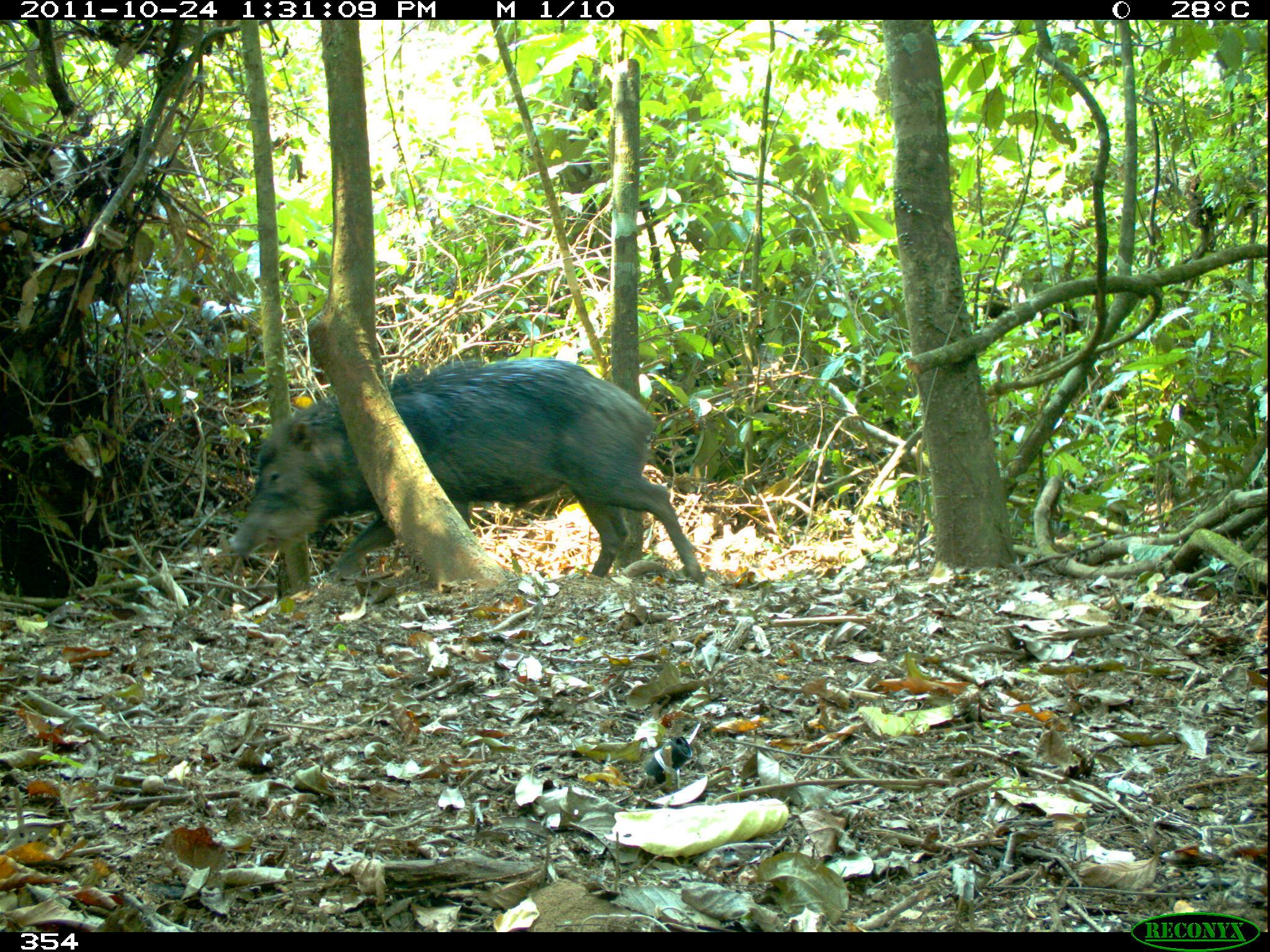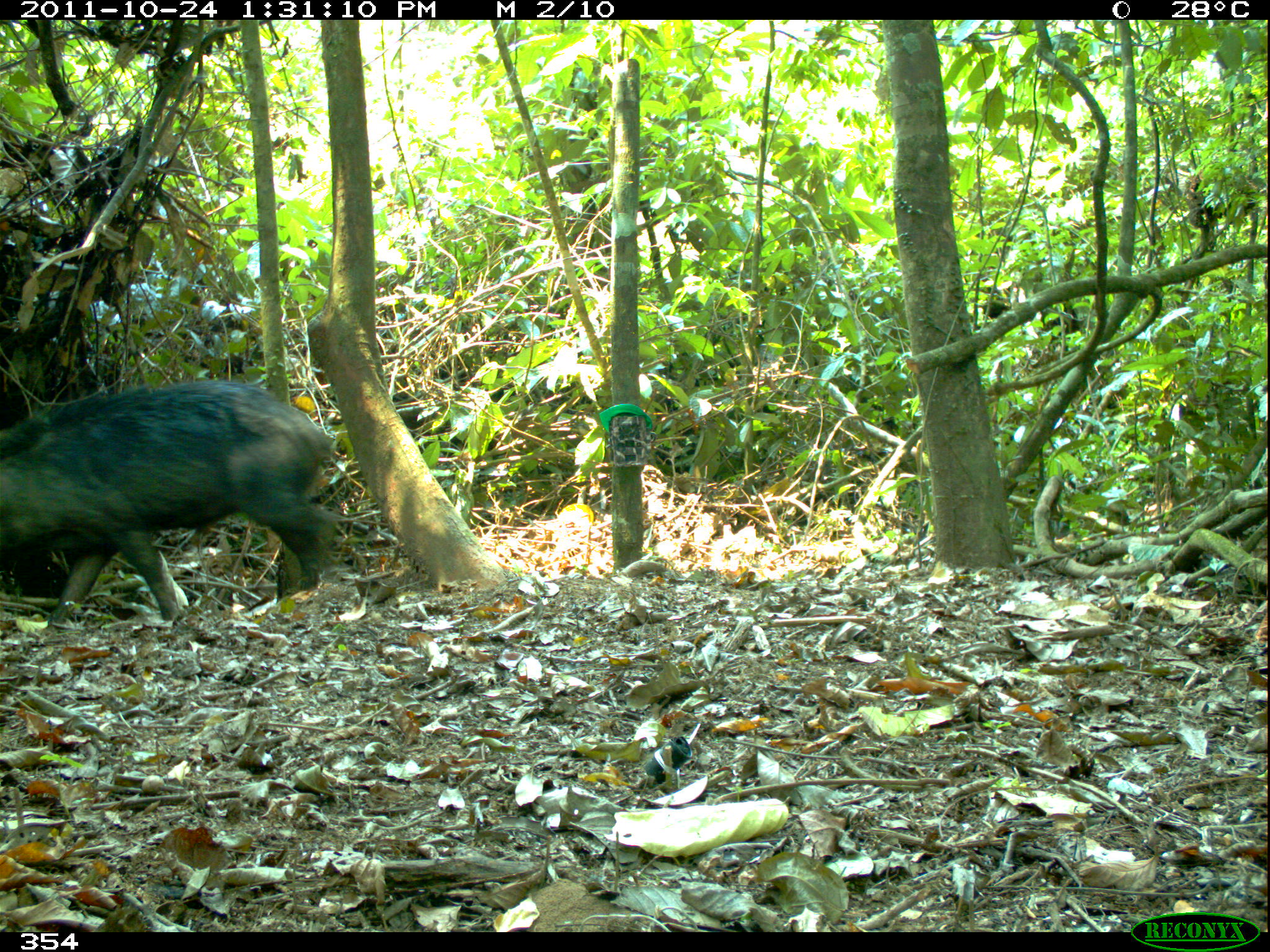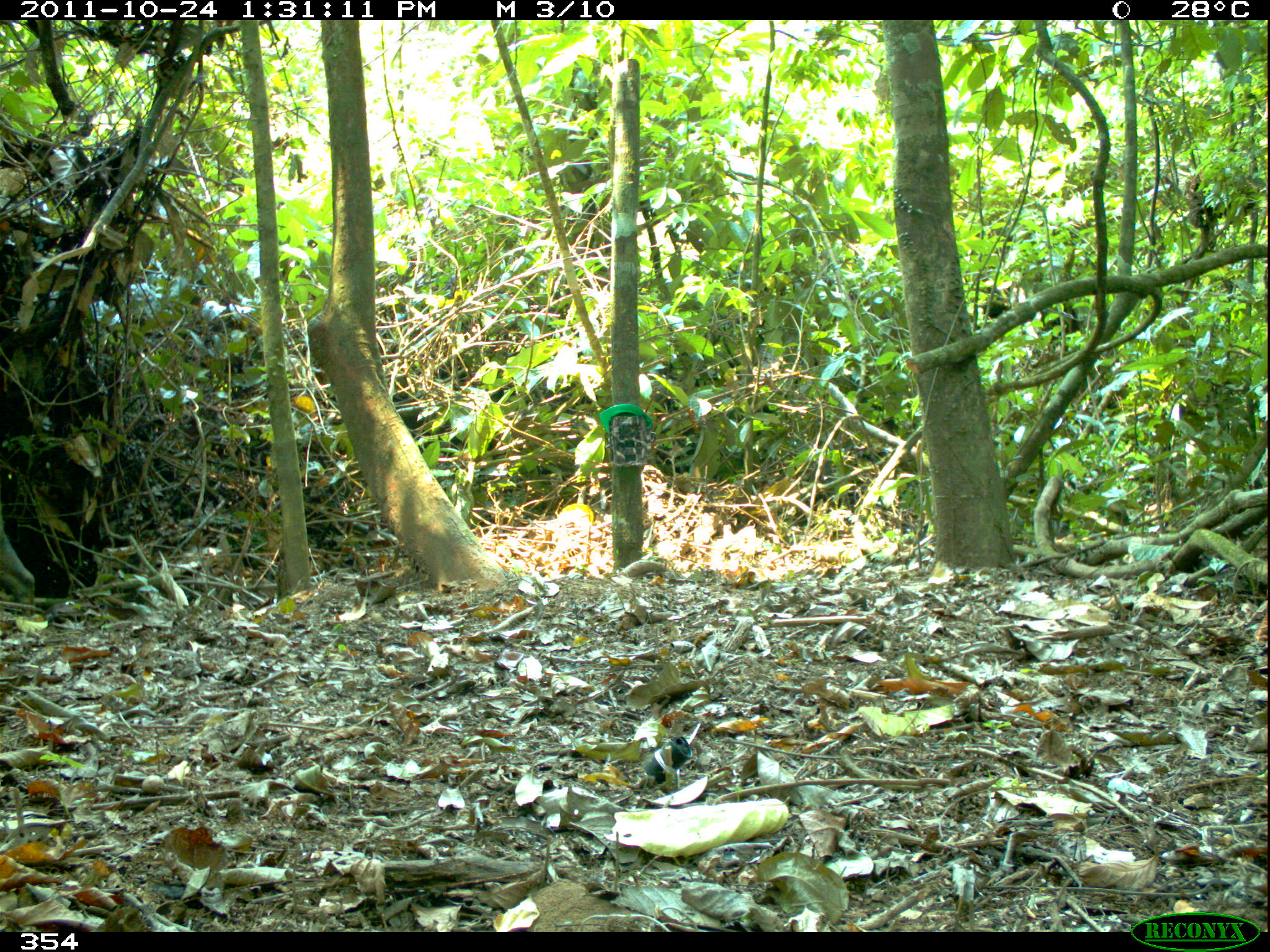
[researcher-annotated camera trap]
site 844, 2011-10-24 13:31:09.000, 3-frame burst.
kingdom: Animalia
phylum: Chordata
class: Mammalia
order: Artiodactyla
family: Tayassuidae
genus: Tayassu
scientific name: Tayassu pecari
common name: white-lipped peccary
Tayassu pecari (white-lipped peccary).